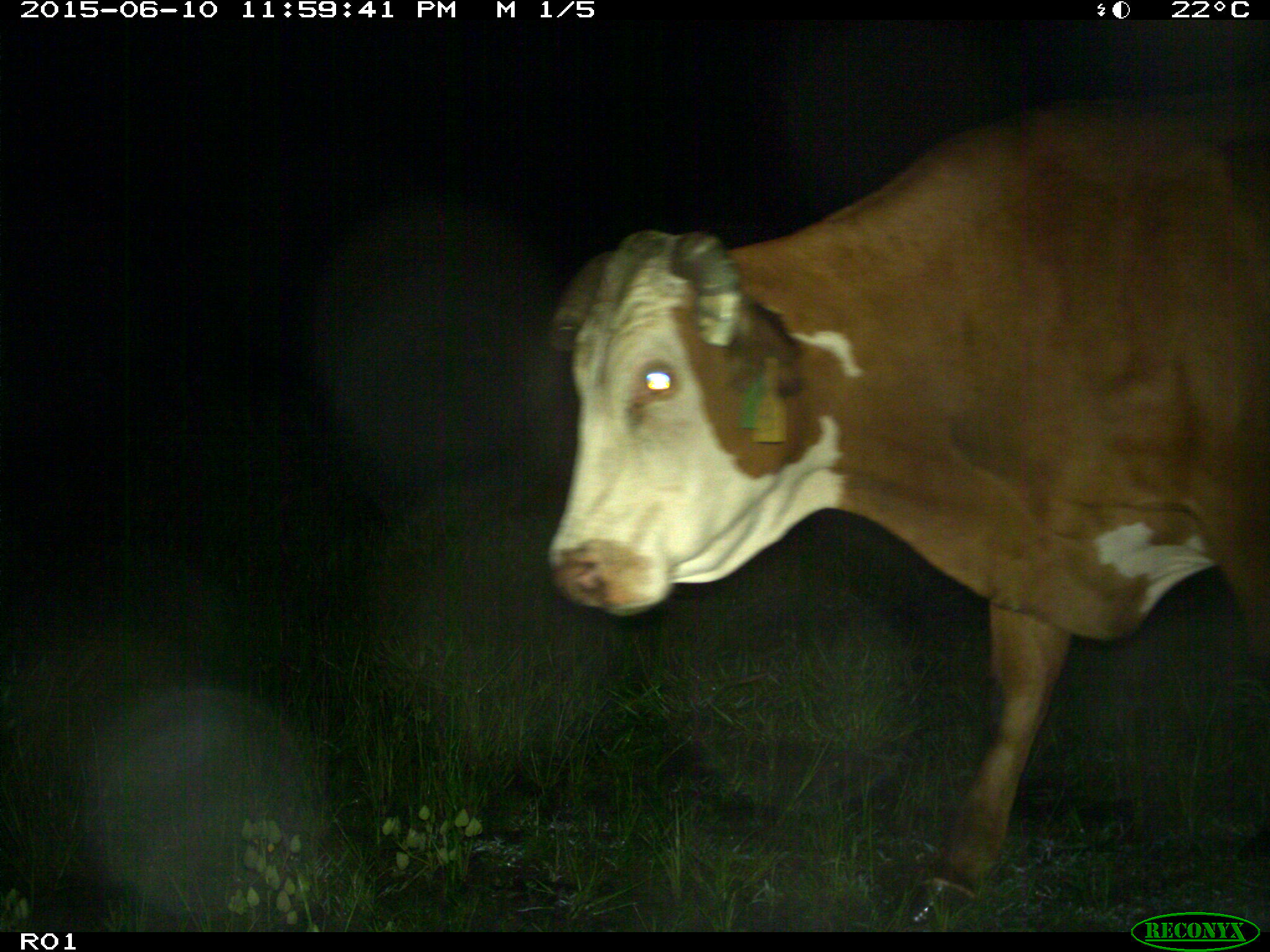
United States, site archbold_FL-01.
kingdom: Animalia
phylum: Chordata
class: Mammalia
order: Artiodactyla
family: Bovidae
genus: Bos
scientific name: Bos taurus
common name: domestic cow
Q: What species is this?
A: Bos taurus (domestic cow).